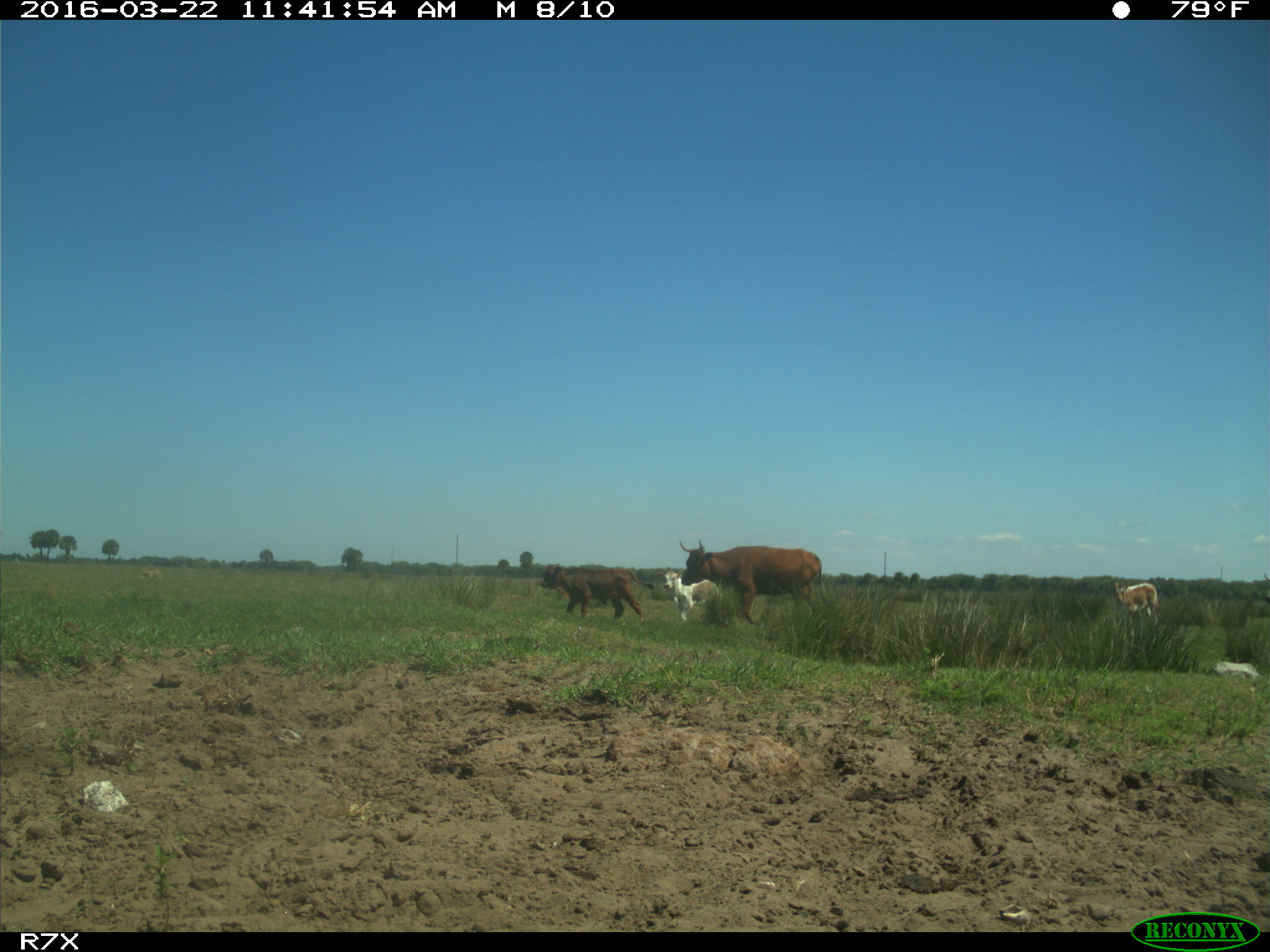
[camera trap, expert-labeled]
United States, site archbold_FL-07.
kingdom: Animalia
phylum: Chordata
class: Mammalia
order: Artiodactyla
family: Bovidae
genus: Bos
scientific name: Bos taurus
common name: domestic cow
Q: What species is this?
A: Bos taurus (domestic cow).